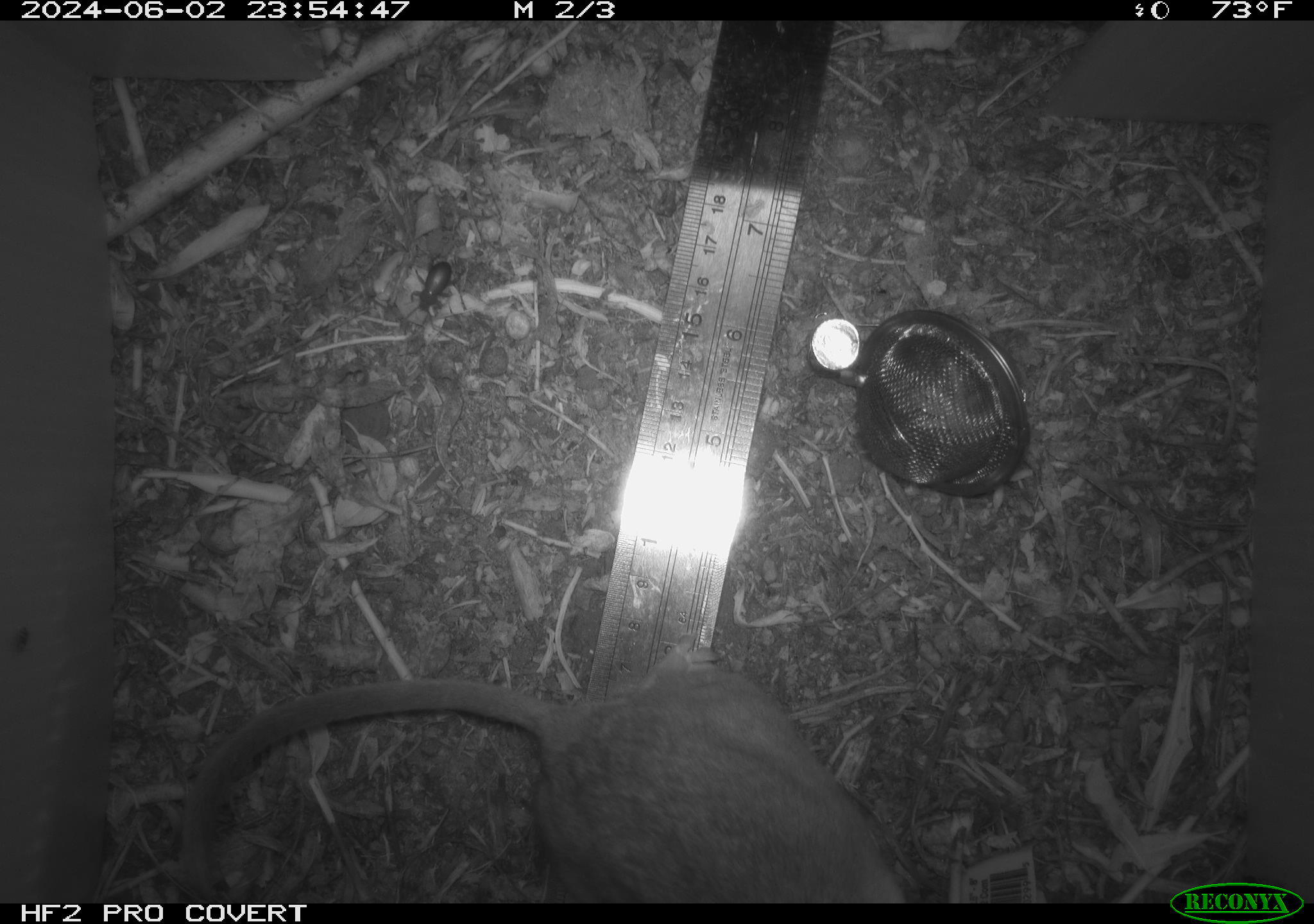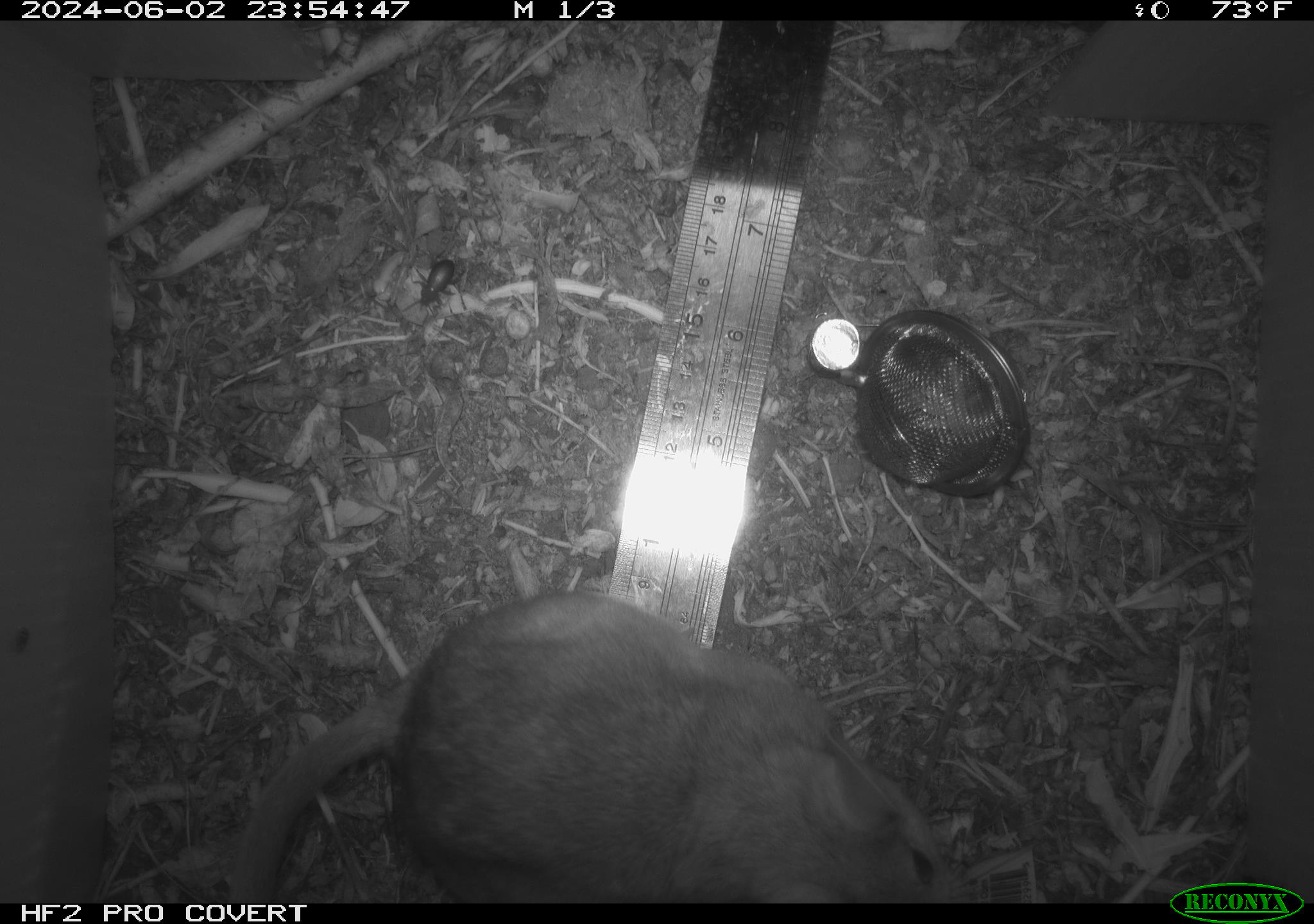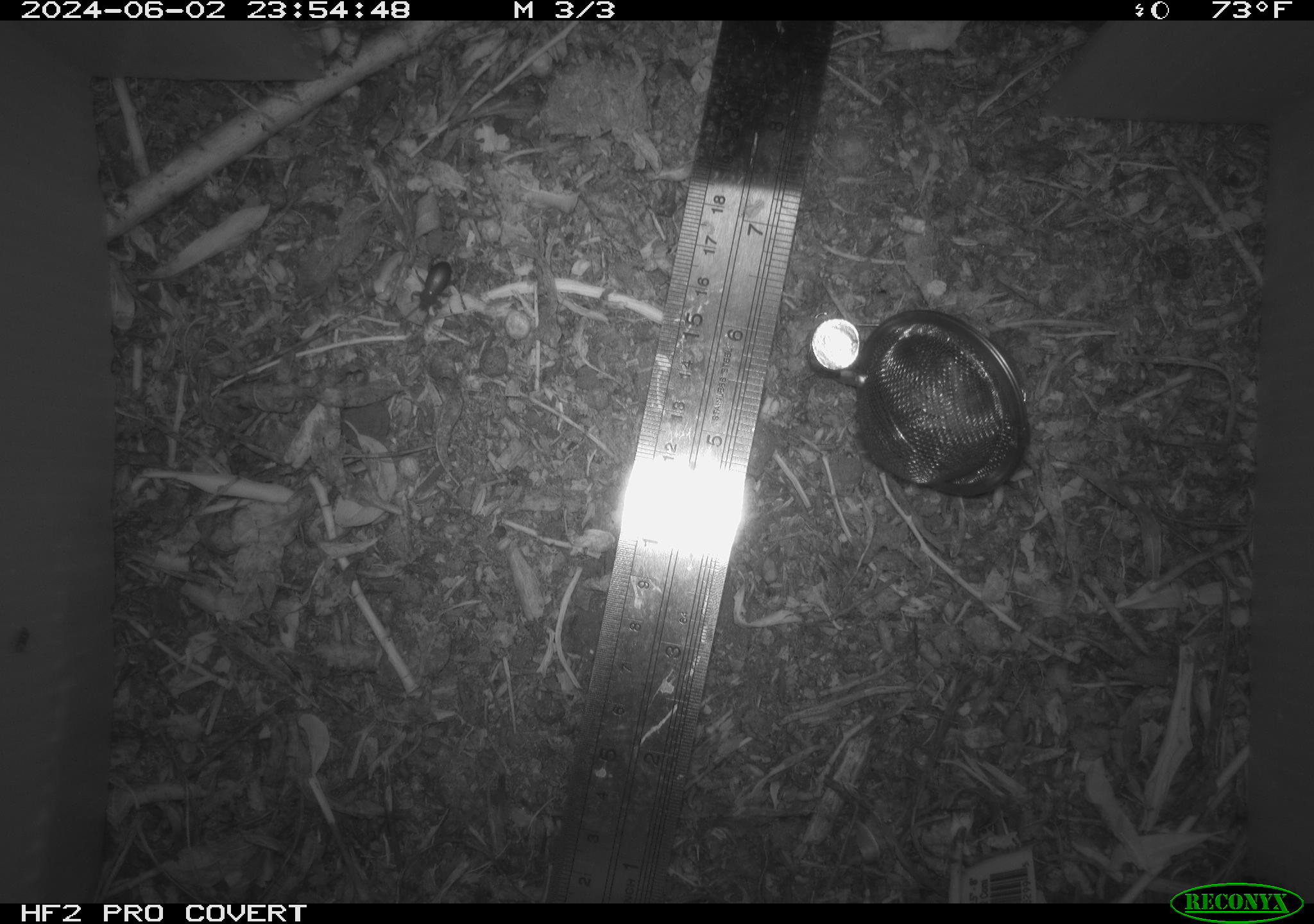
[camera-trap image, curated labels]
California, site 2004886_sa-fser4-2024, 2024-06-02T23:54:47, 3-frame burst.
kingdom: Animalia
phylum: Chordata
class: Mammalia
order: Rodentia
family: Sciuridae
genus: Neotamias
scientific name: Neotamias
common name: western chipmunks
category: neotamias species